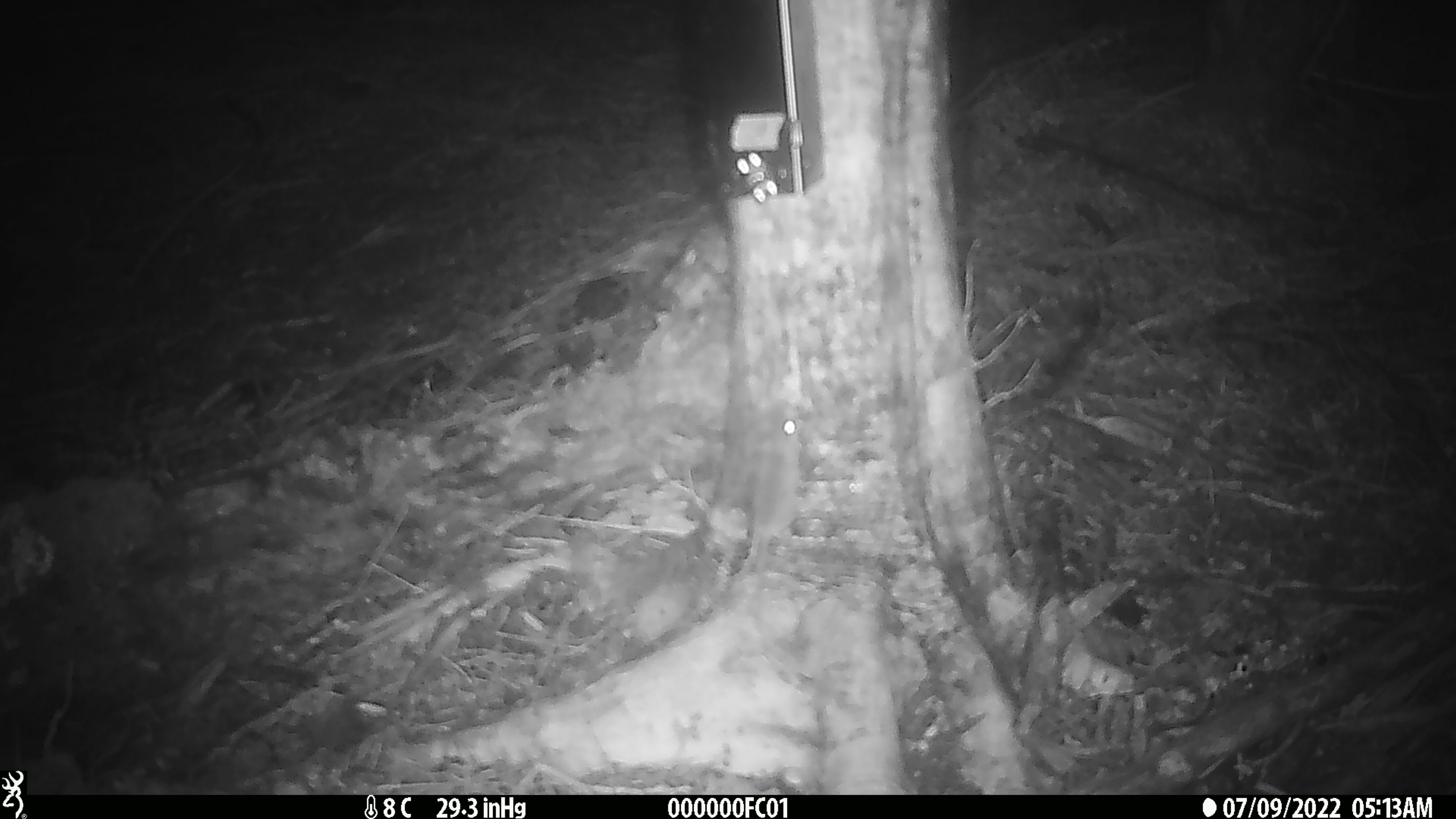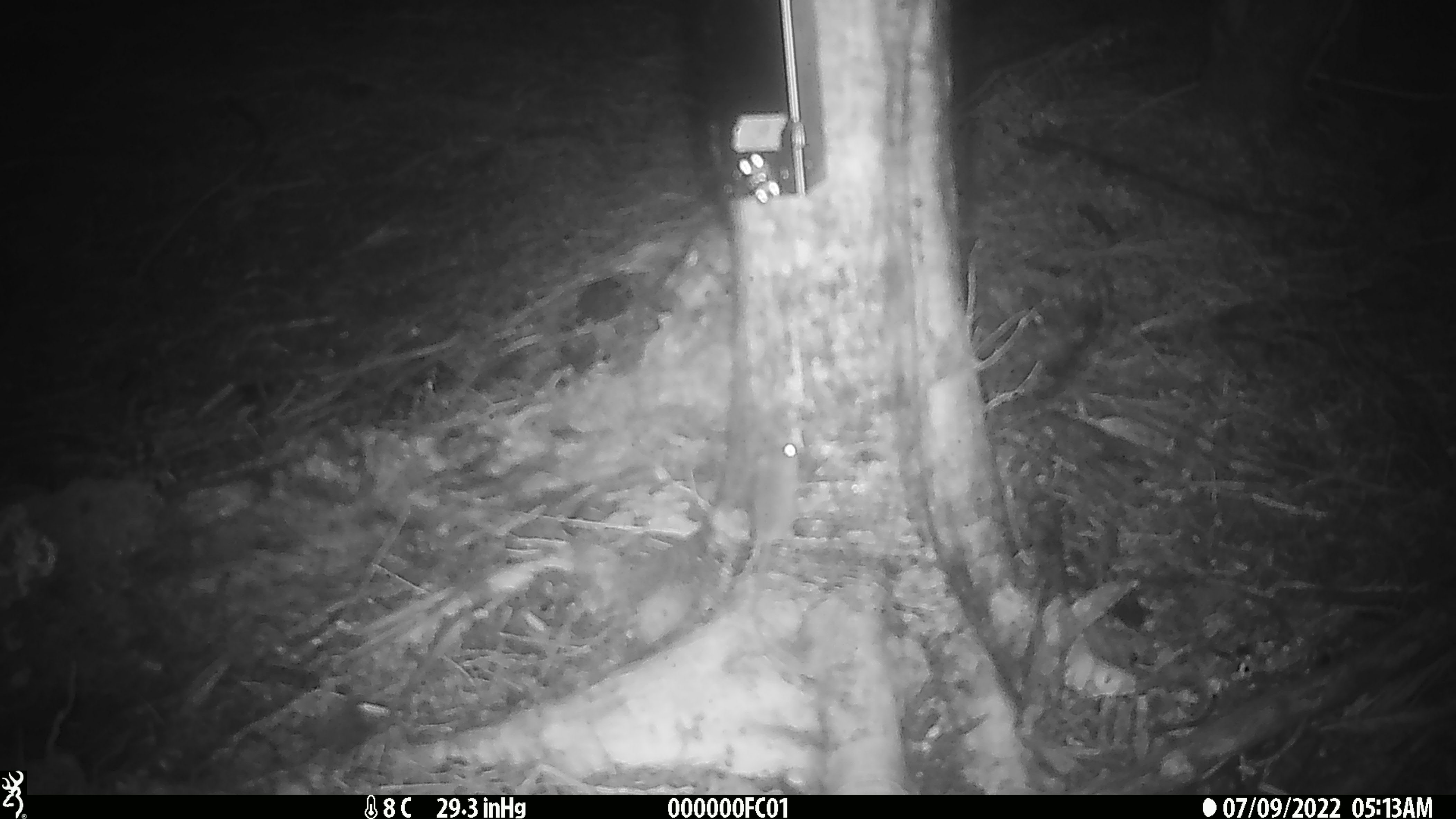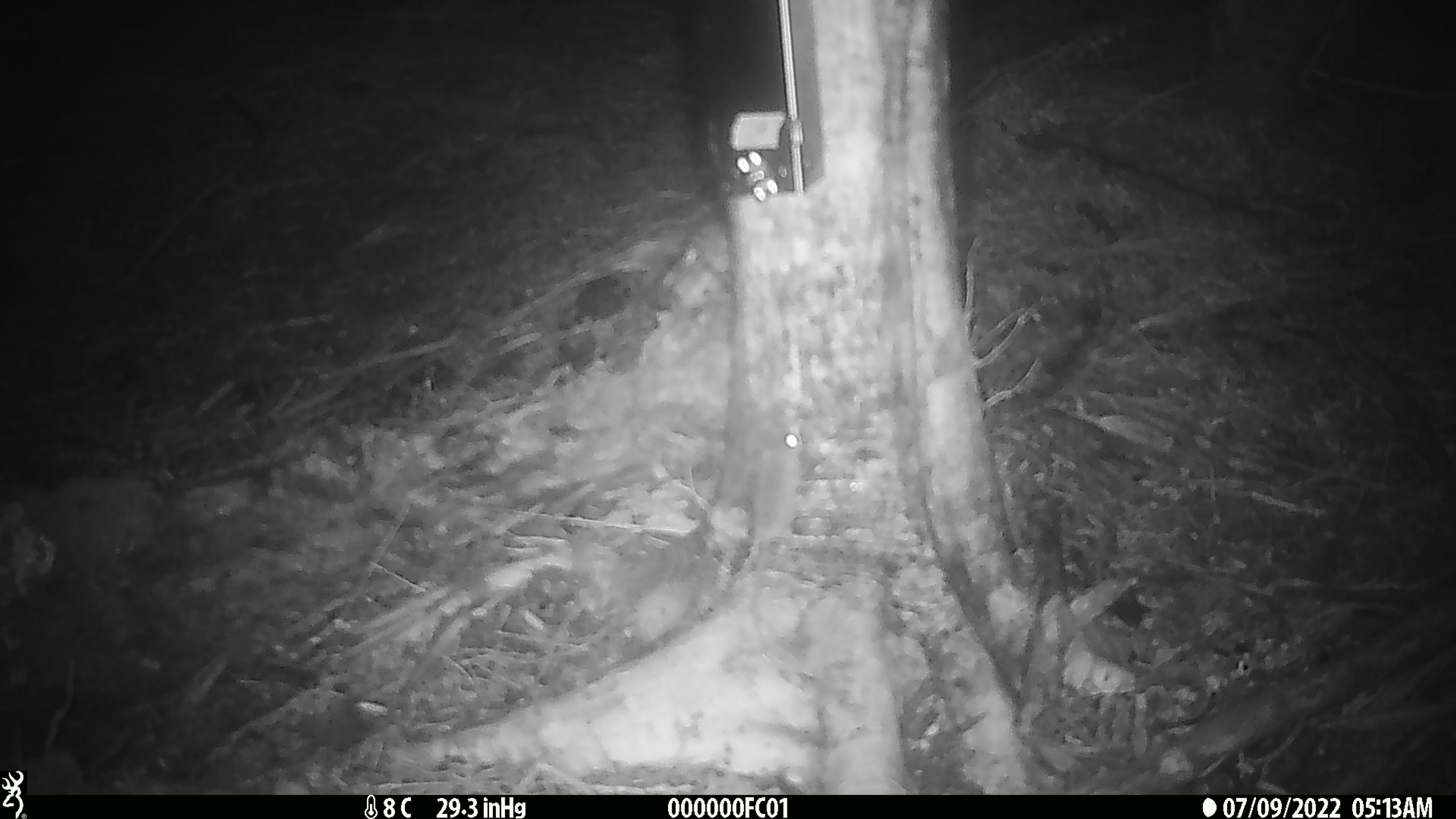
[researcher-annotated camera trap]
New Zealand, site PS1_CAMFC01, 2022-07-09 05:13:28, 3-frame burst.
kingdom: Animalia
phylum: Chordata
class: Mammalia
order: Rodentia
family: Muridae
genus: Mus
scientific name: Mus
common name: mouse